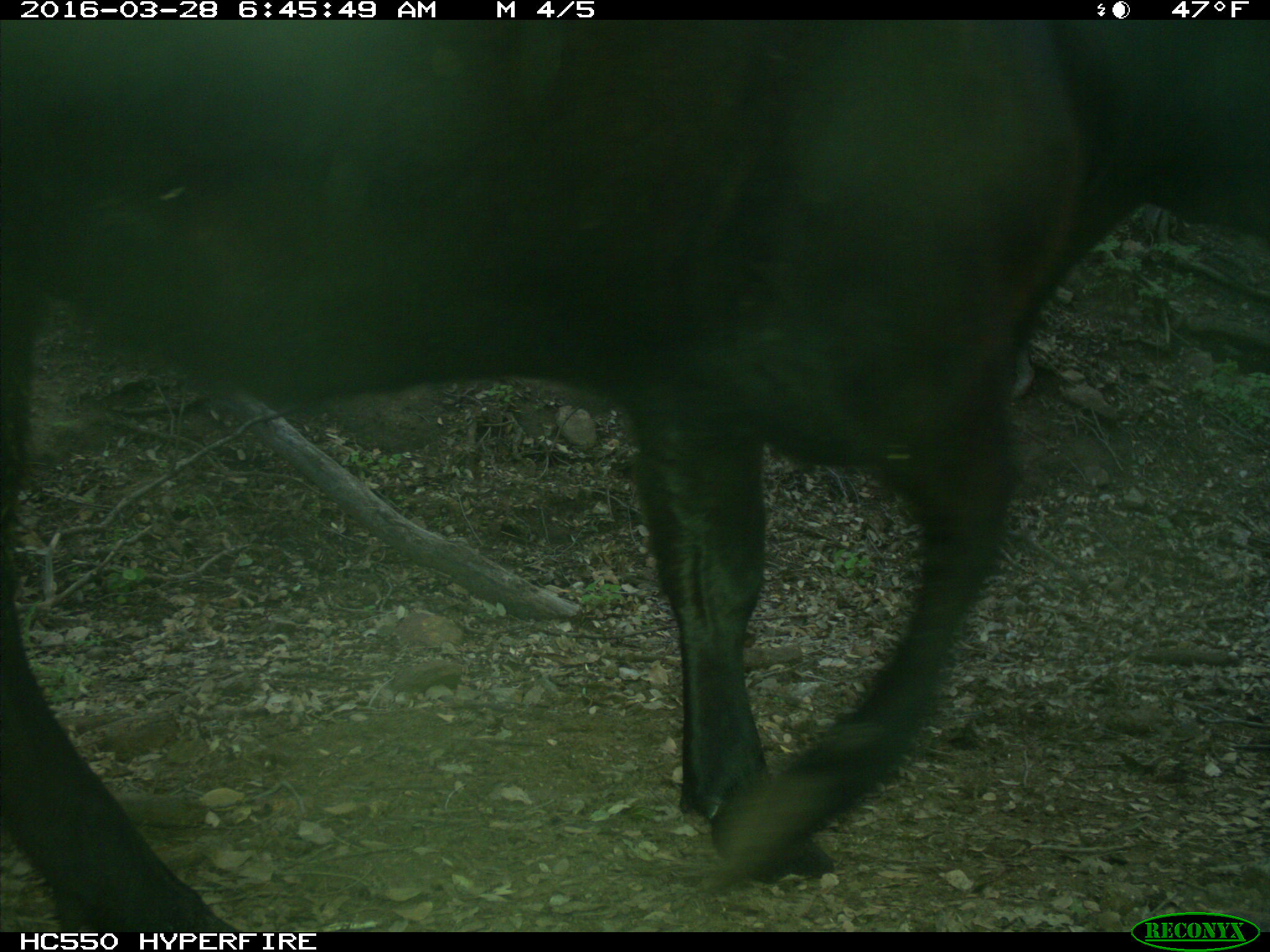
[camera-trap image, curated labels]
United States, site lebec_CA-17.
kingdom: Animalia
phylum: Chordata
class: Mammalia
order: Artiodactyla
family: Bovidae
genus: Bos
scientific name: Bos taurus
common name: domestic cow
Bos taurus (domestic cow).